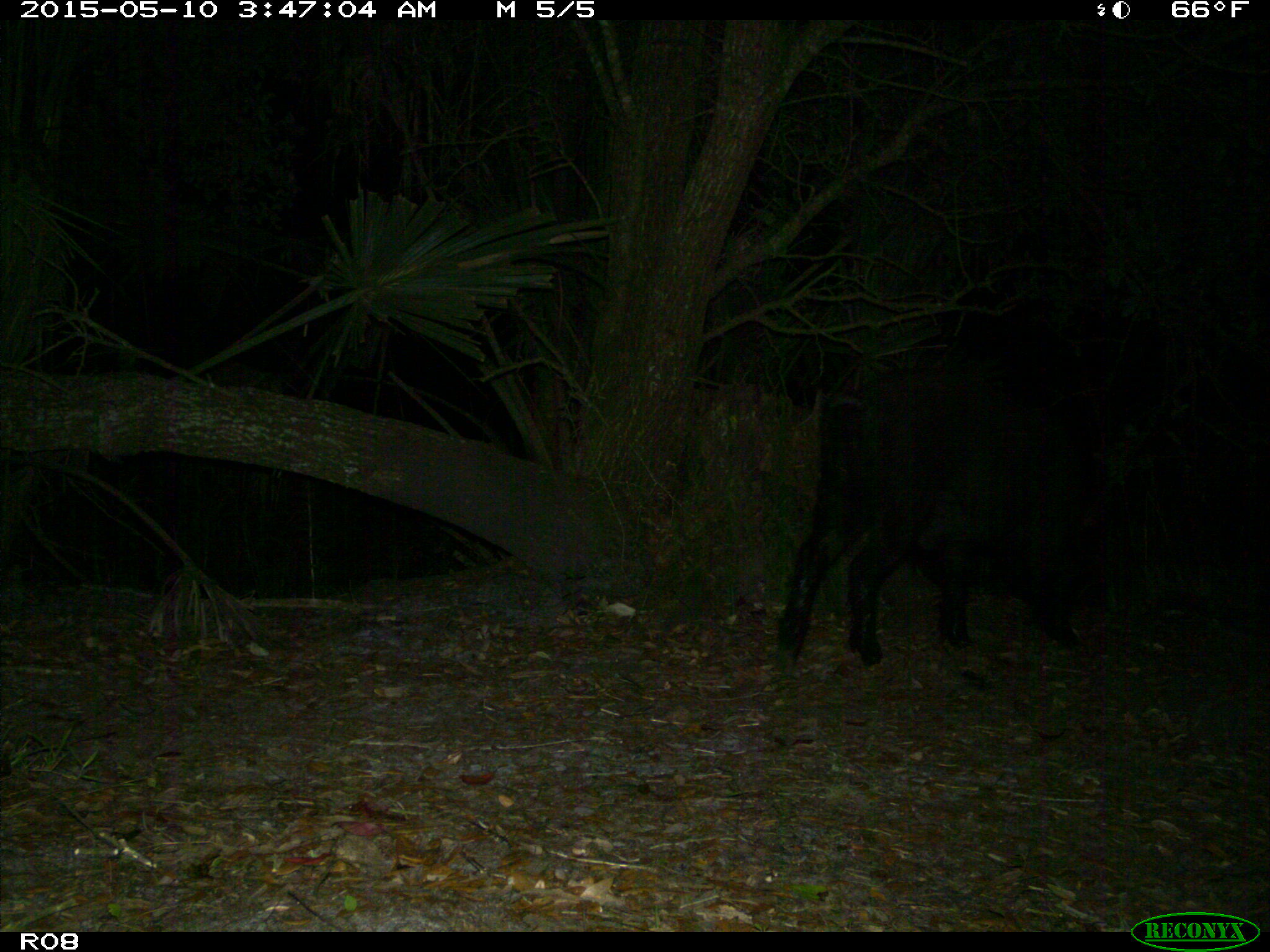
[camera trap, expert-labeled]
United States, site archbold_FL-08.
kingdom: Animalia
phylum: Chordata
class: Mammalia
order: Artiodactyla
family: Suidae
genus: Sus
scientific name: Sus scrofa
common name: wild boar